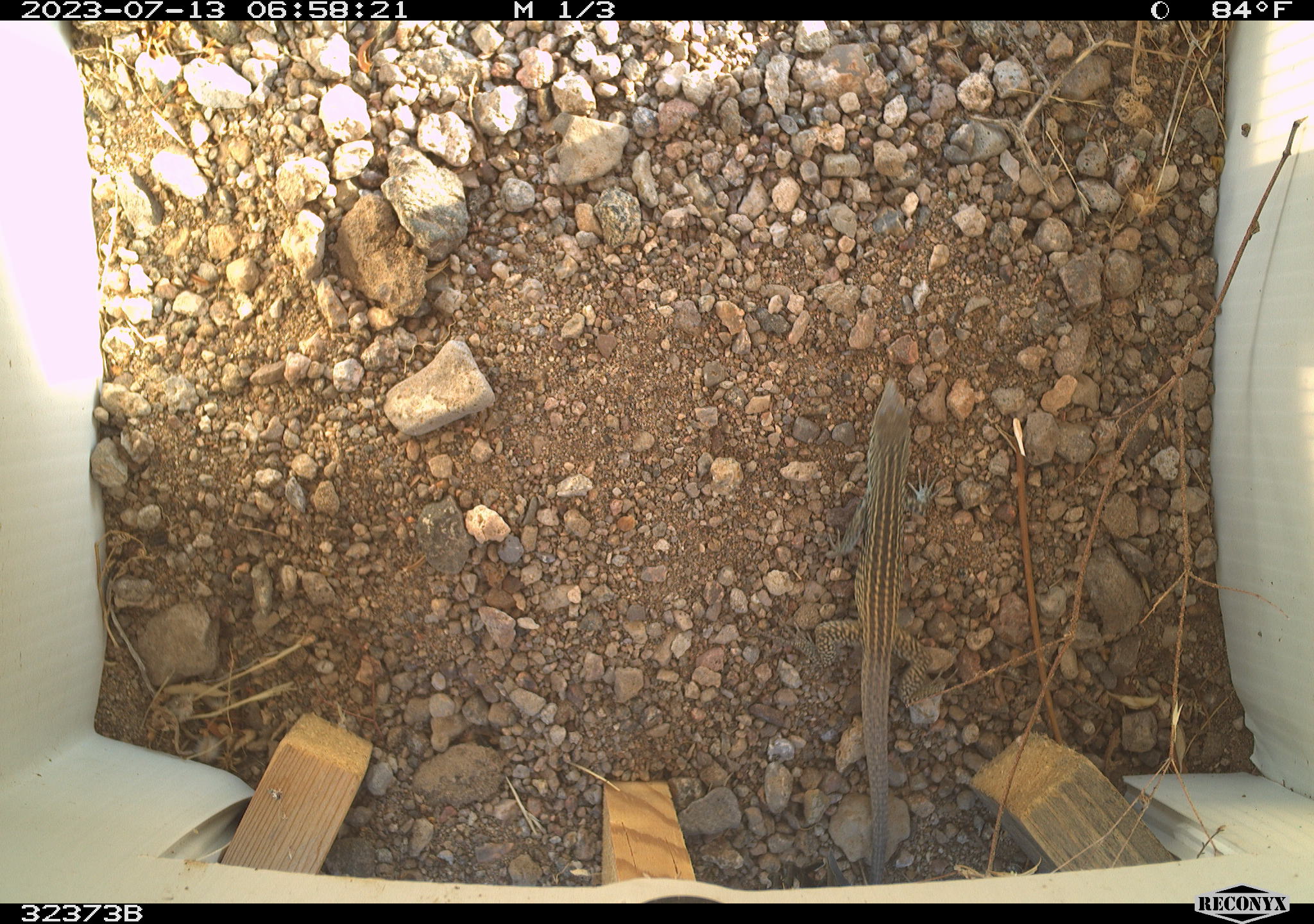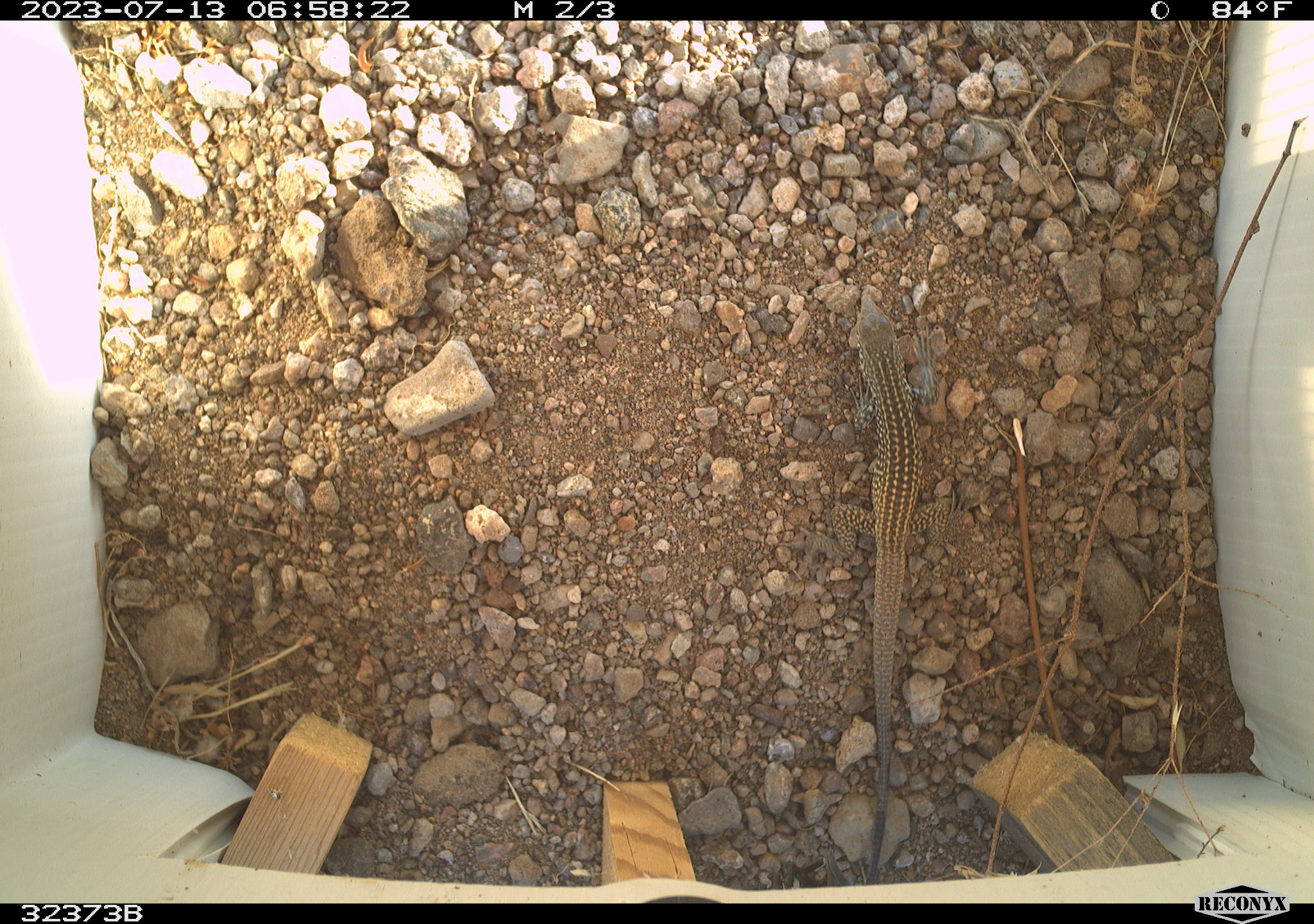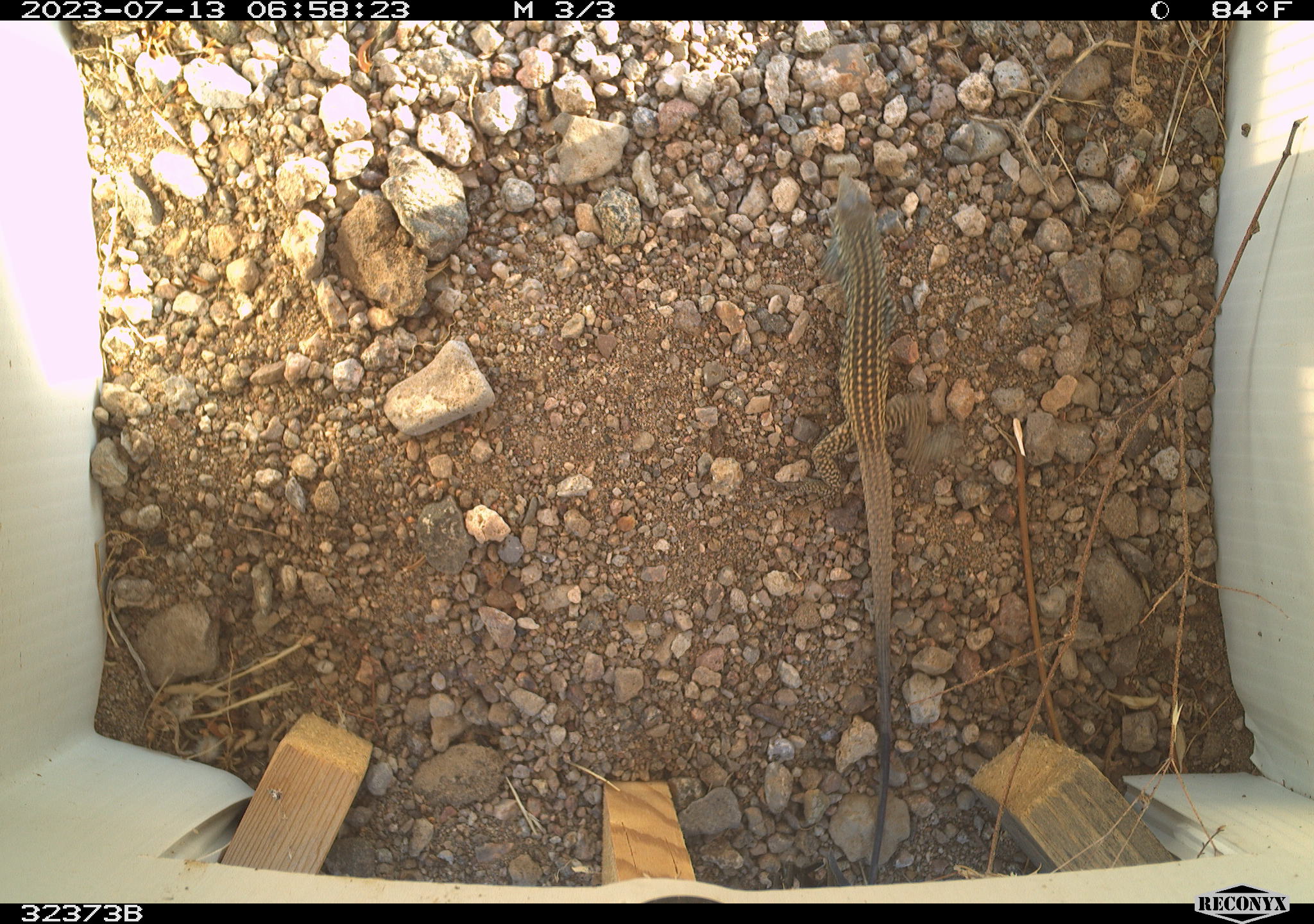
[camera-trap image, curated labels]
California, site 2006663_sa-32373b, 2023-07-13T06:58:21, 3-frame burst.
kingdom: Animalia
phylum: Chordata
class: Reptilia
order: Squamata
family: Teiidae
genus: Aspidoscelis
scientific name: Aspidoscelis tigris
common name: western whiptail